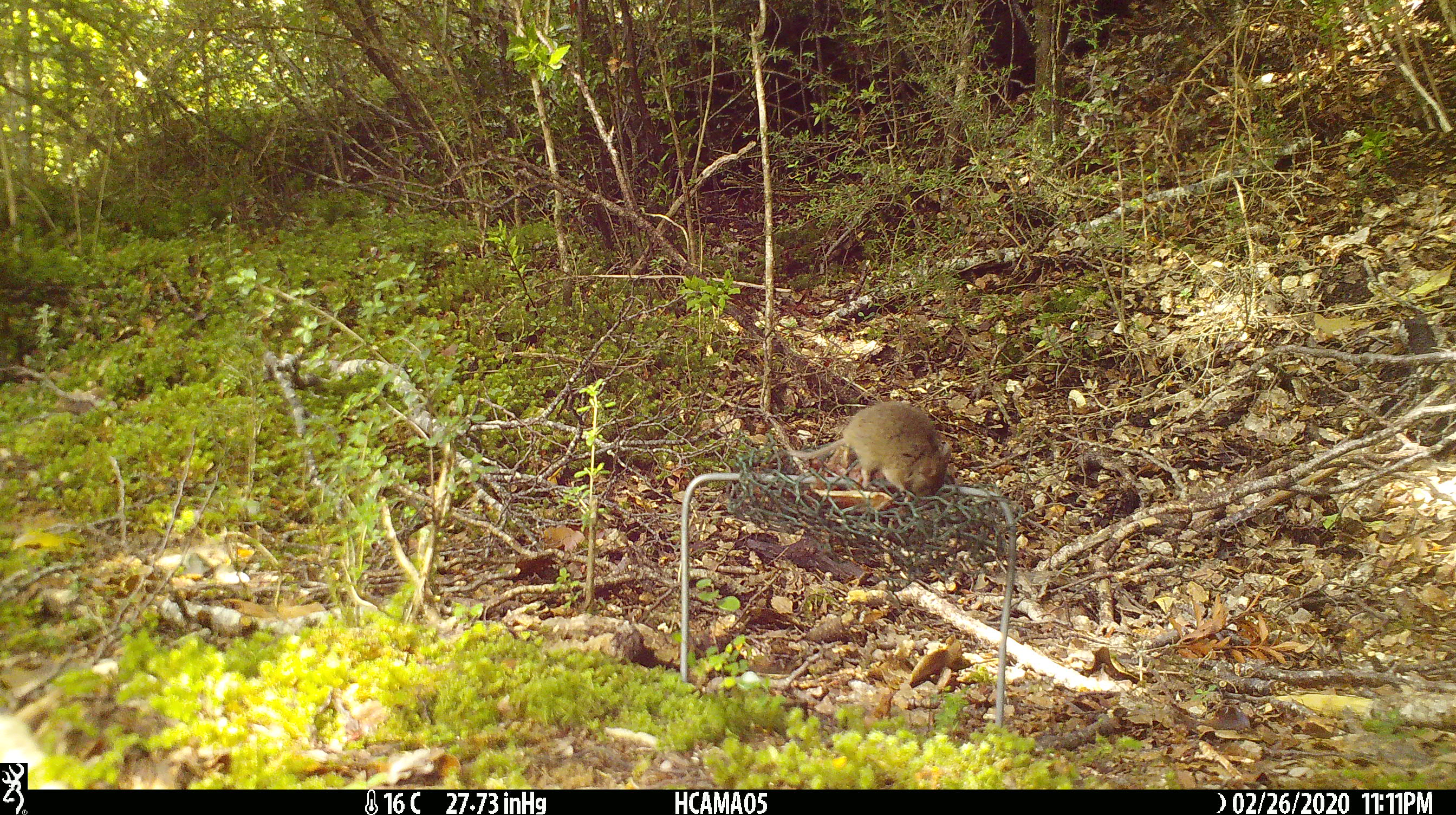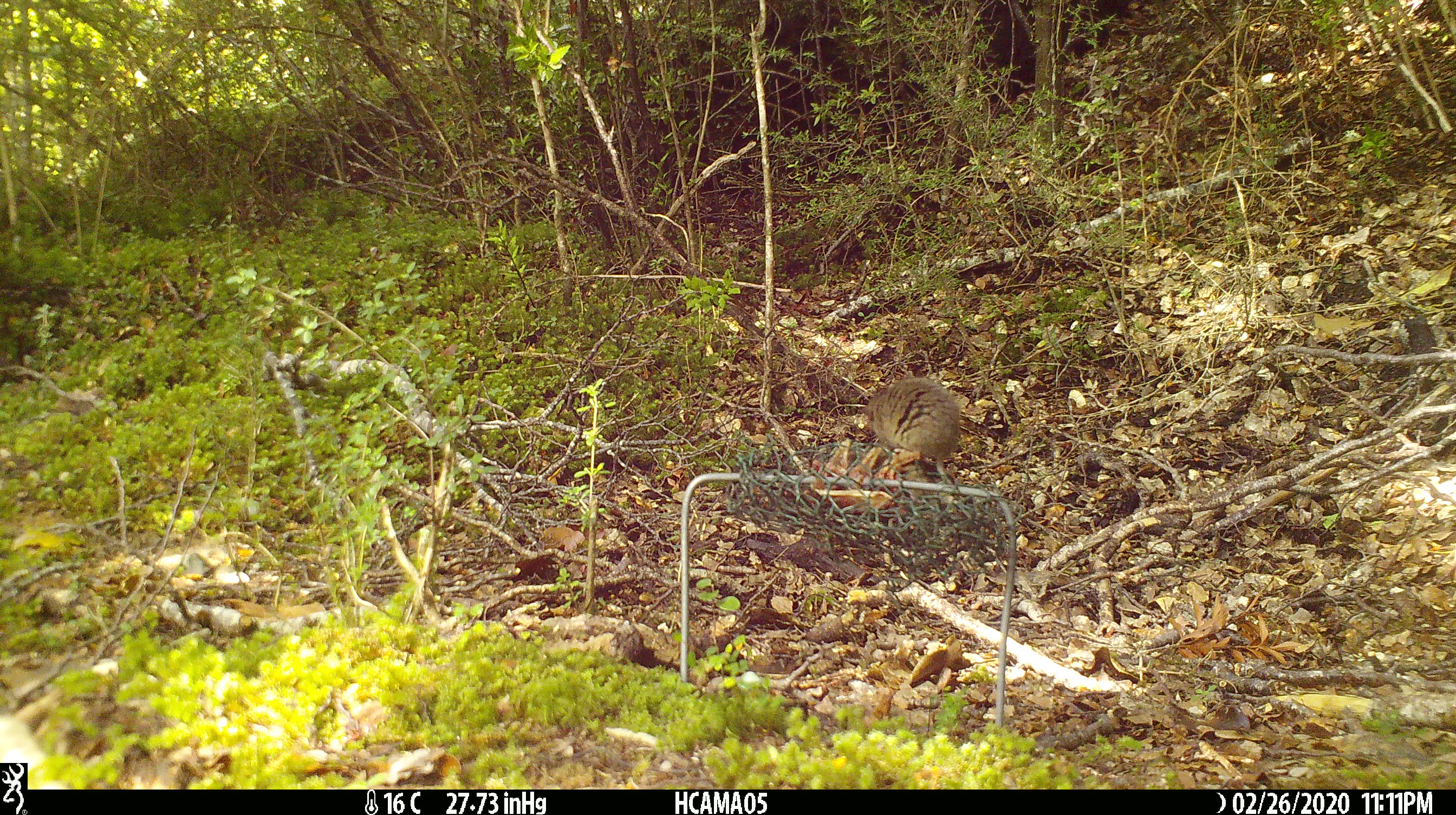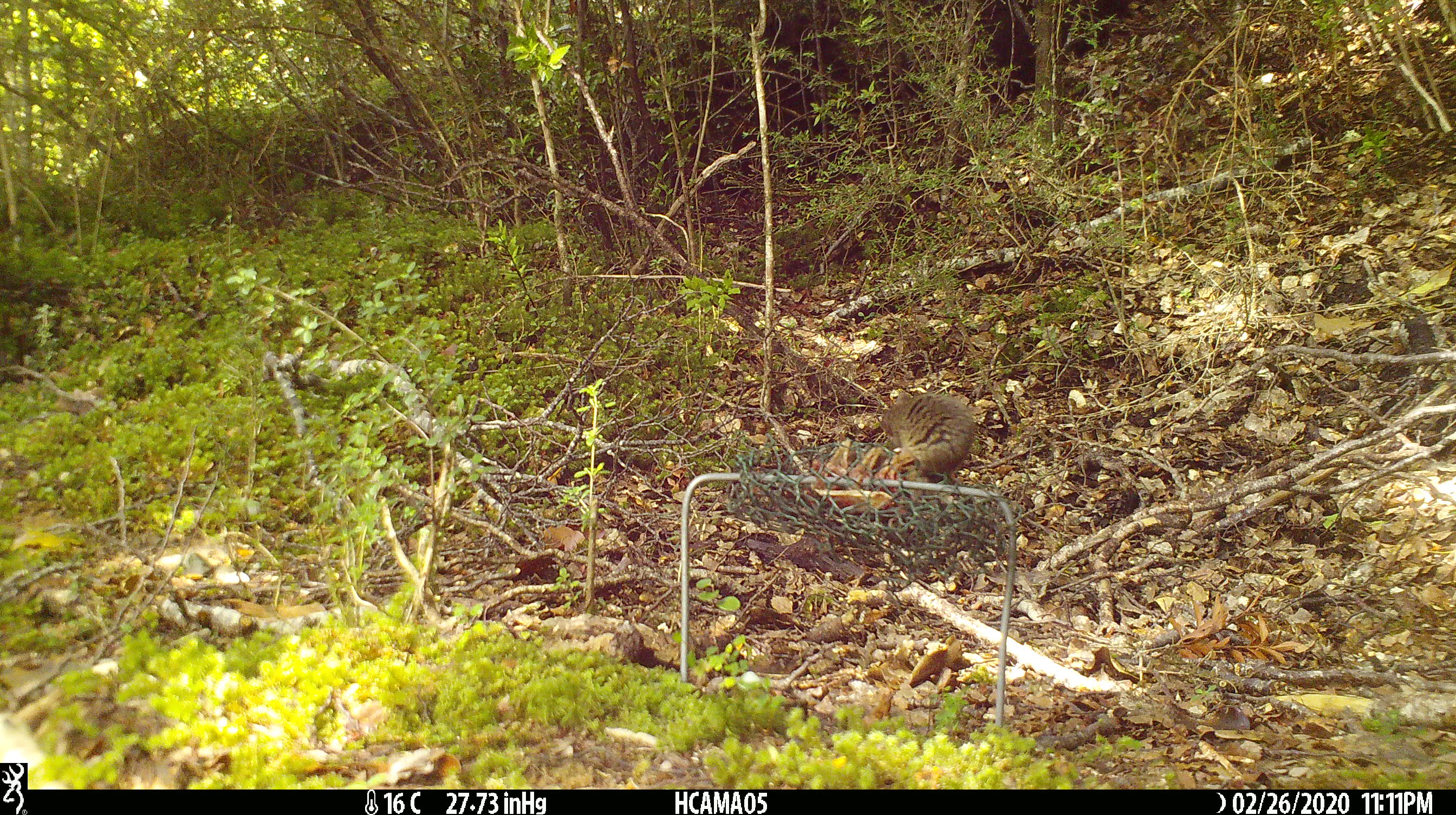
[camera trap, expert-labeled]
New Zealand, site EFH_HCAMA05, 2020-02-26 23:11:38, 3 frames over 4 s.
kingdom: Animalia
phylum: Chordata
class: Mammalia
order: Rodentia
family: Muridae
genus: Mus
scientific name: Mus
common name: mouse